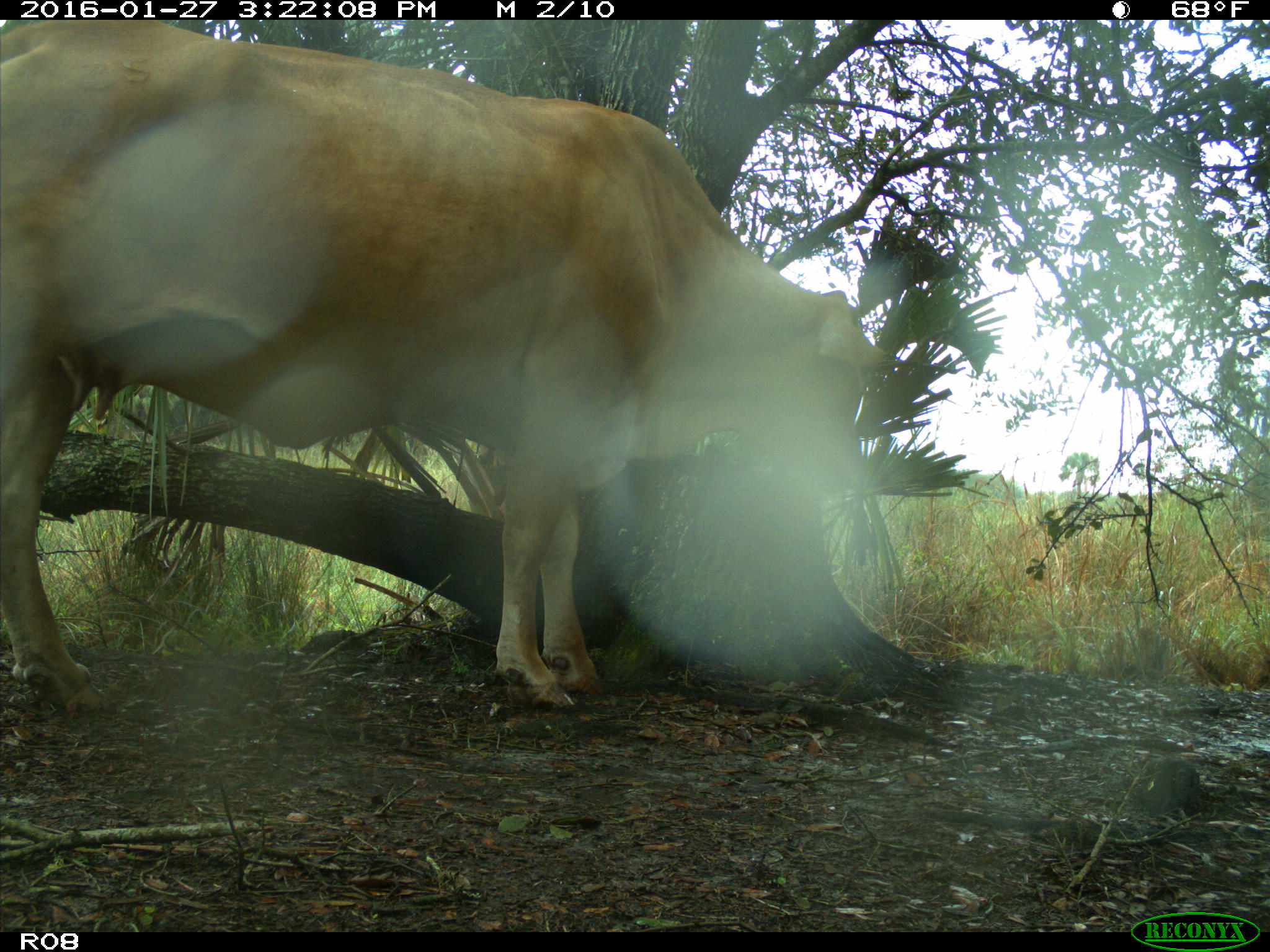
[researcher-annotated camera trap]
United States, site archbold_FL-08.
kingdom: Animalia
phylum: Chordata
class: Mammalia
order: Artiodactyla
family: Bovidae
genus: Bos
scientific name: Bos taurus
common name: domestic cow